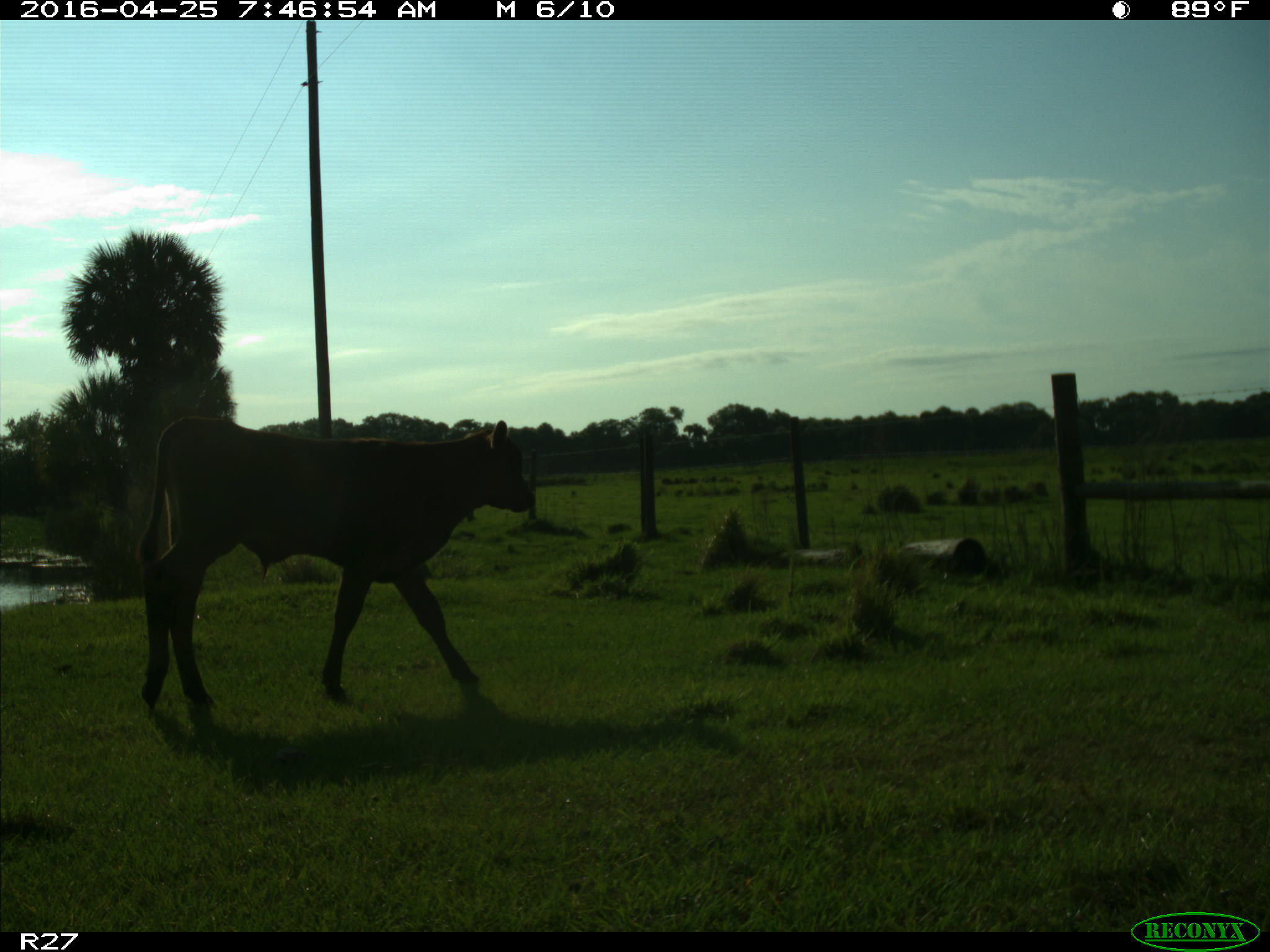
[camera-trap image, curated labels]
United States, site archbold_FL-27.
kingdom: Animalia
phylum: Chordata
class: Mammalia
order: Artiodactyla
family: Bovidae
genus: Bos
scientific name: Bos taurus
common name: domestic cow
Bos taurus (domestic cow).